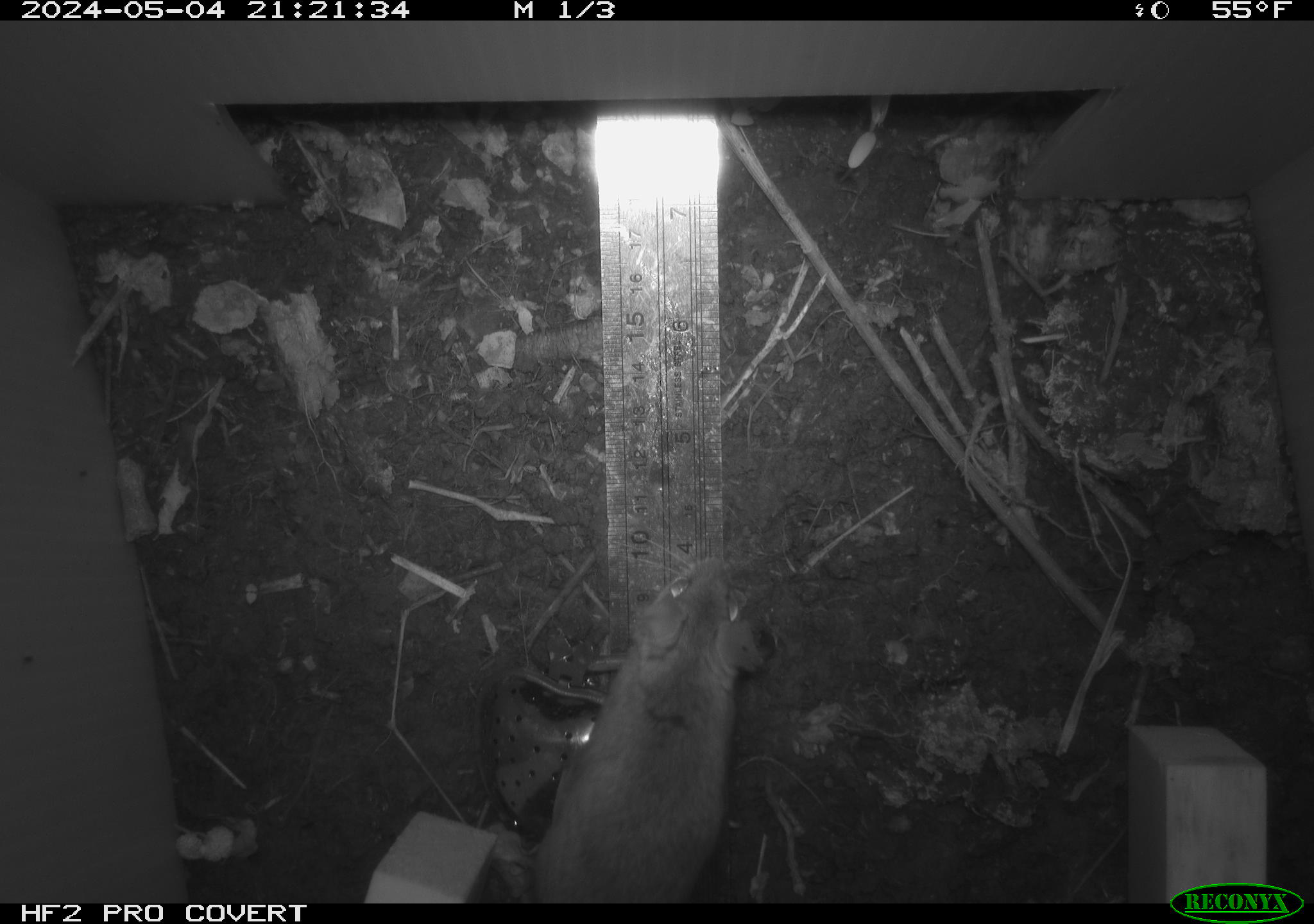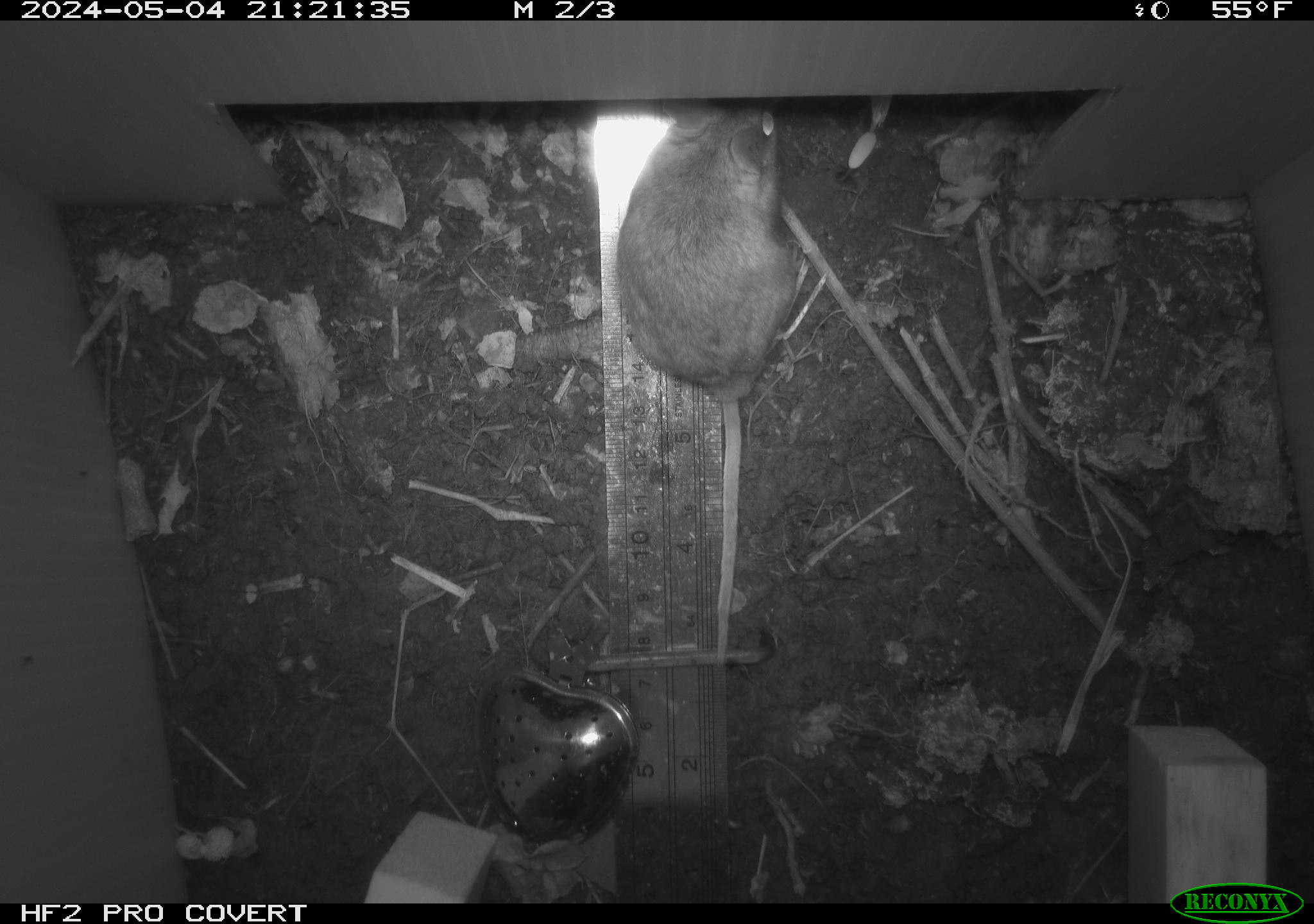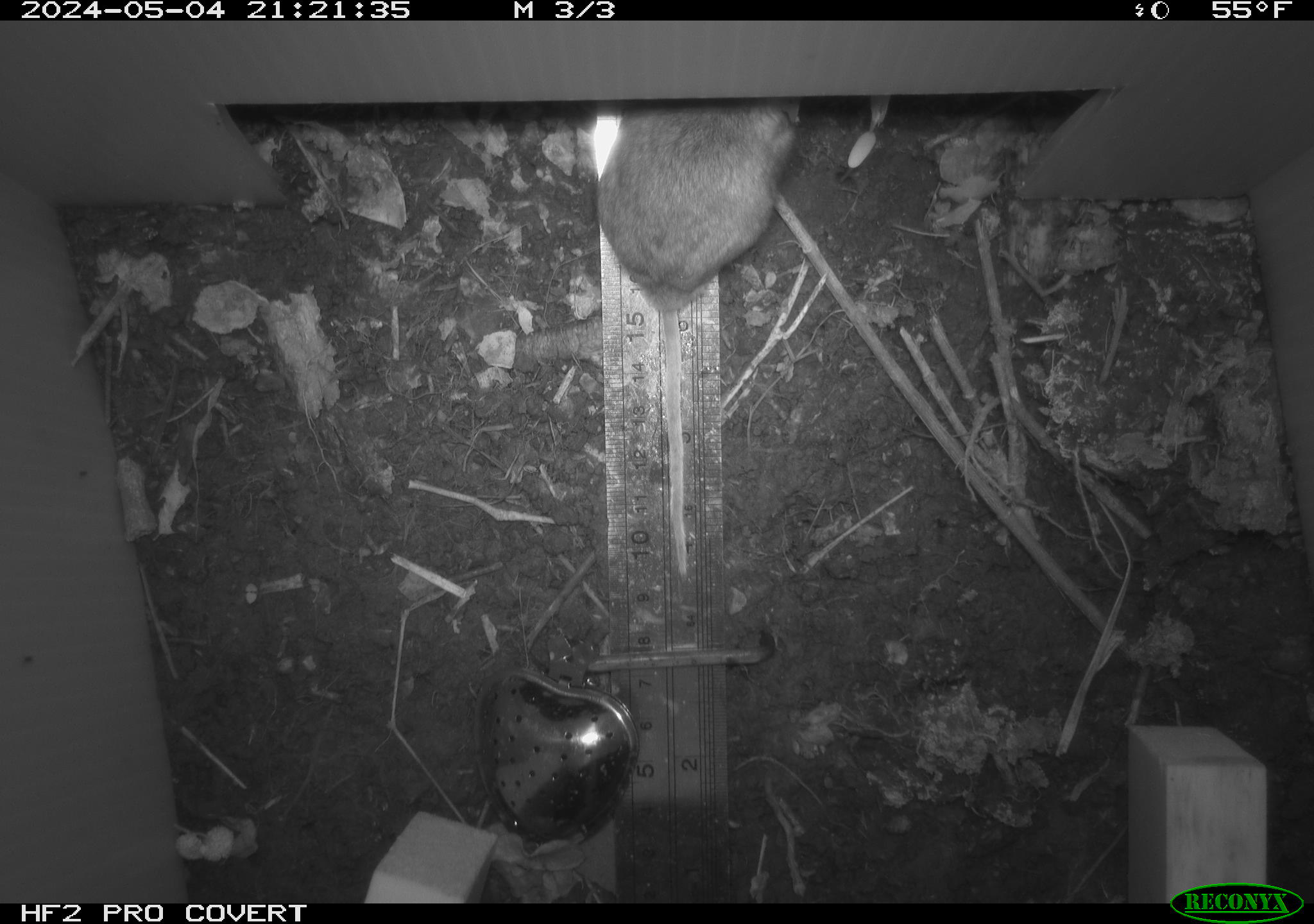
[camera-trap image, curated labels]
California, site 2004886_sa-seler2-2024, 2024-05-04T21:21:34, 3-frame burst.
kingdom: Animalia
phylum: Chordata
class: Mammalia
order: Rodentia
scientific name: Rodentia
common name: mouse species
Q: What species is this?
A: Mouse species (Rodentia).